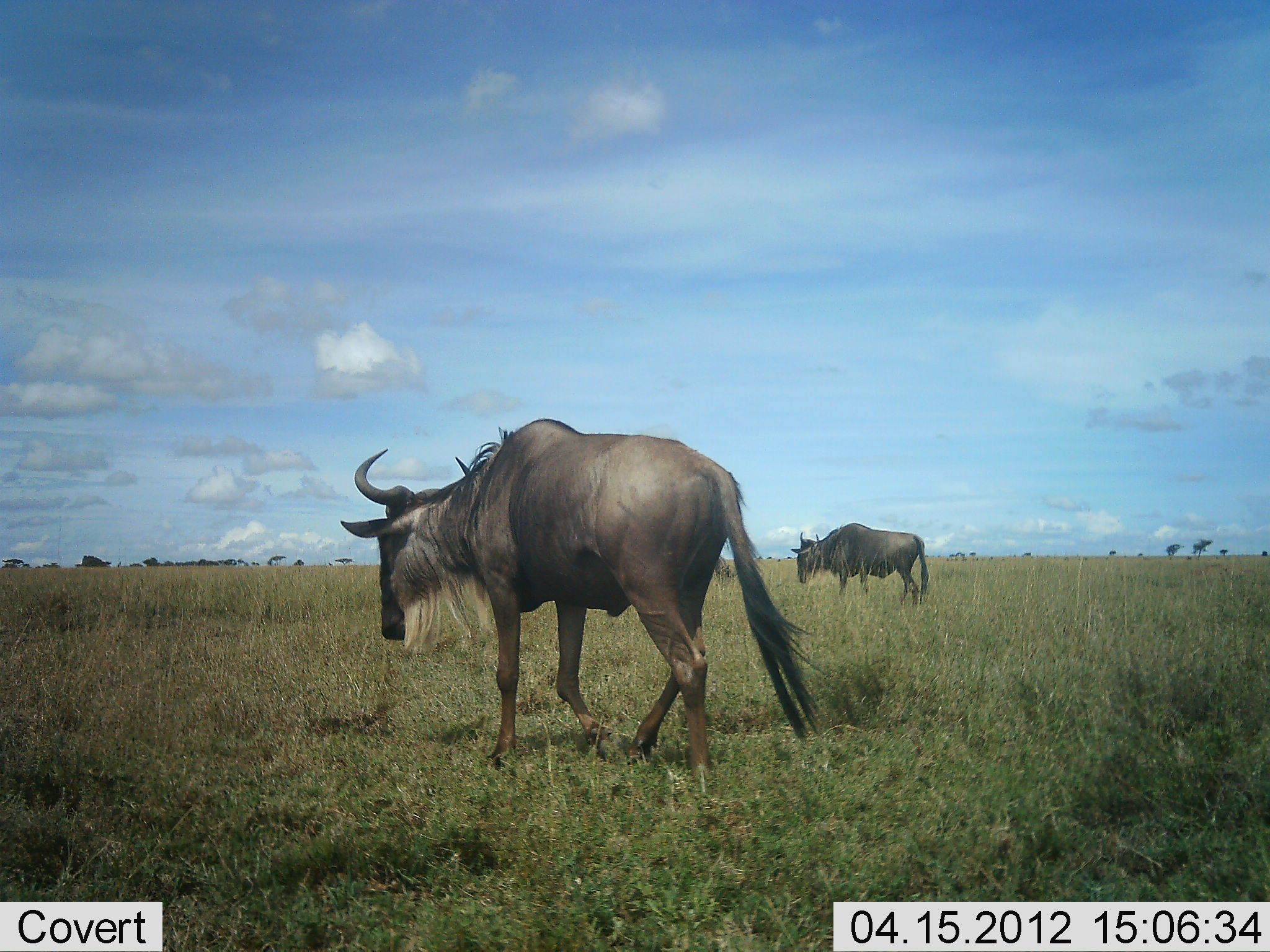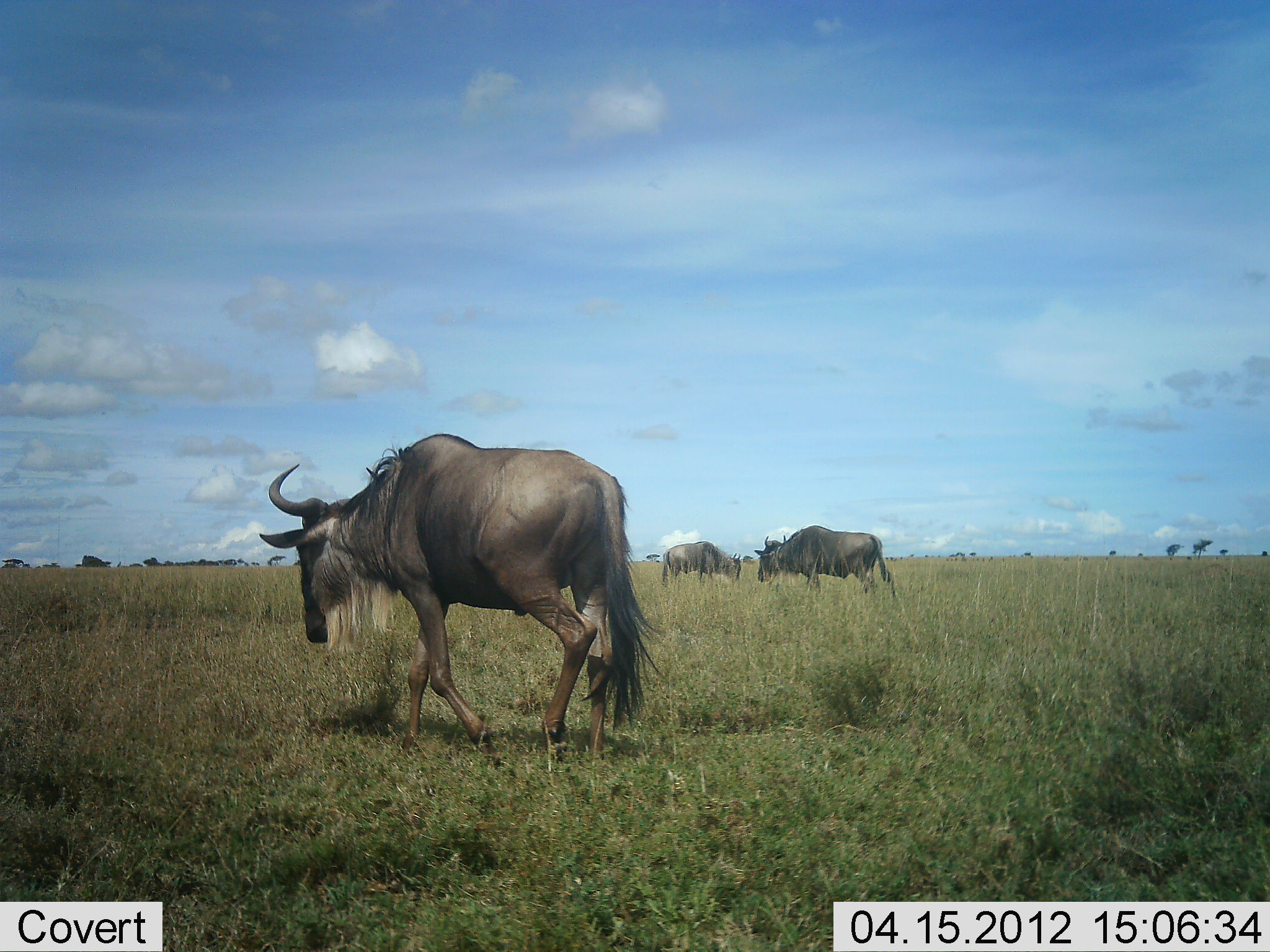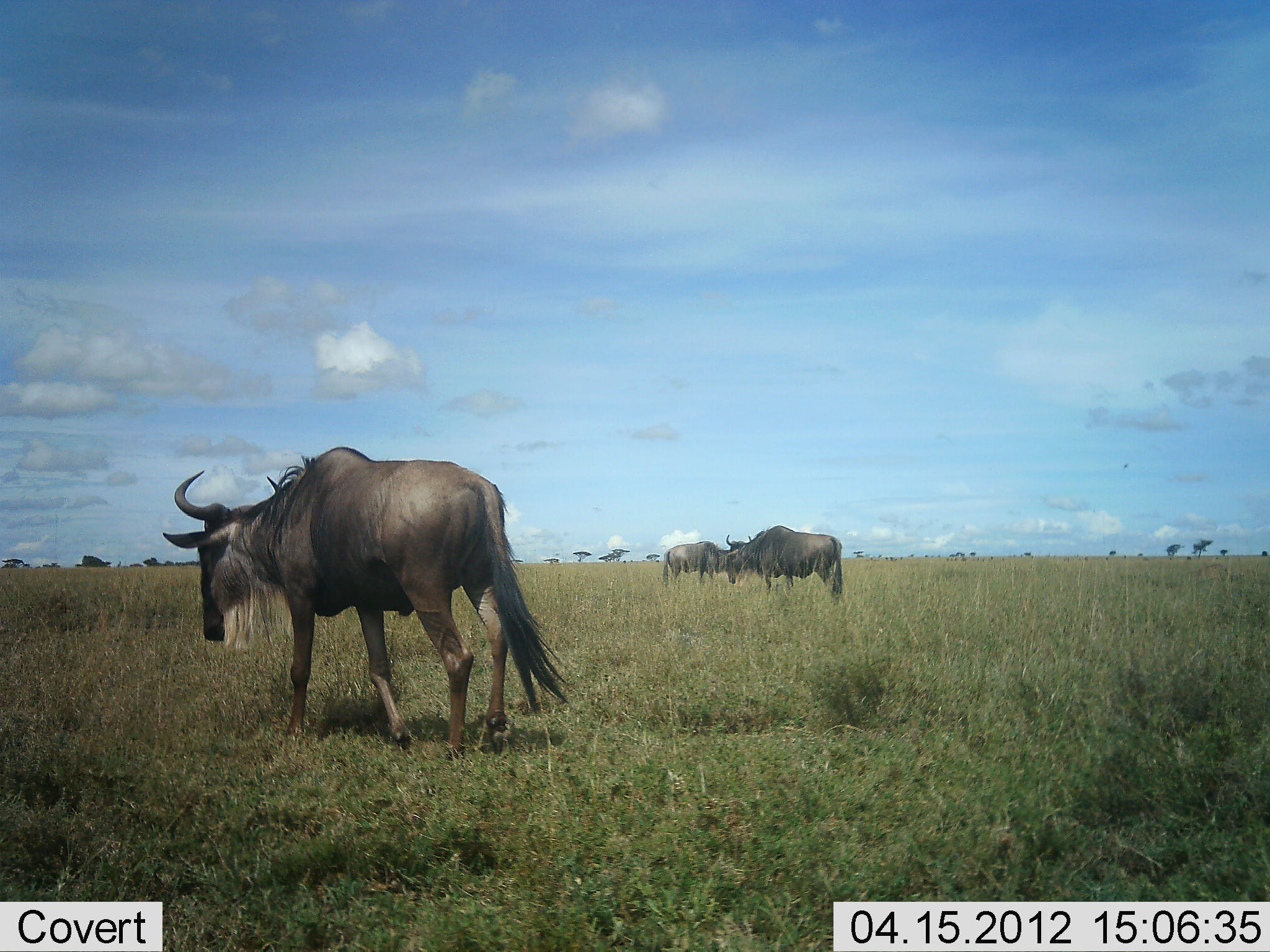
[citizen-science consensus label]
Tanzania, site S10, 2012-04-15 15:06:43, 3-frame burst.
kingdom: Animalia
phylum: Chordata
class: Mammalia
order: Artiodactyla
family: Bovidae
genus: Connochaetes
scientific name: Connochaetes taurinus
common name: blue wildebeest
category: wildebeest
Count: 3.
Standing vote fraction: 42%.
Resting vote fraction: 0%.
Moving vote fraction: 100%.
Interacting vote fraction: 0%.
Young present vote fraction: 0%.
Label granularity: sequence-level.